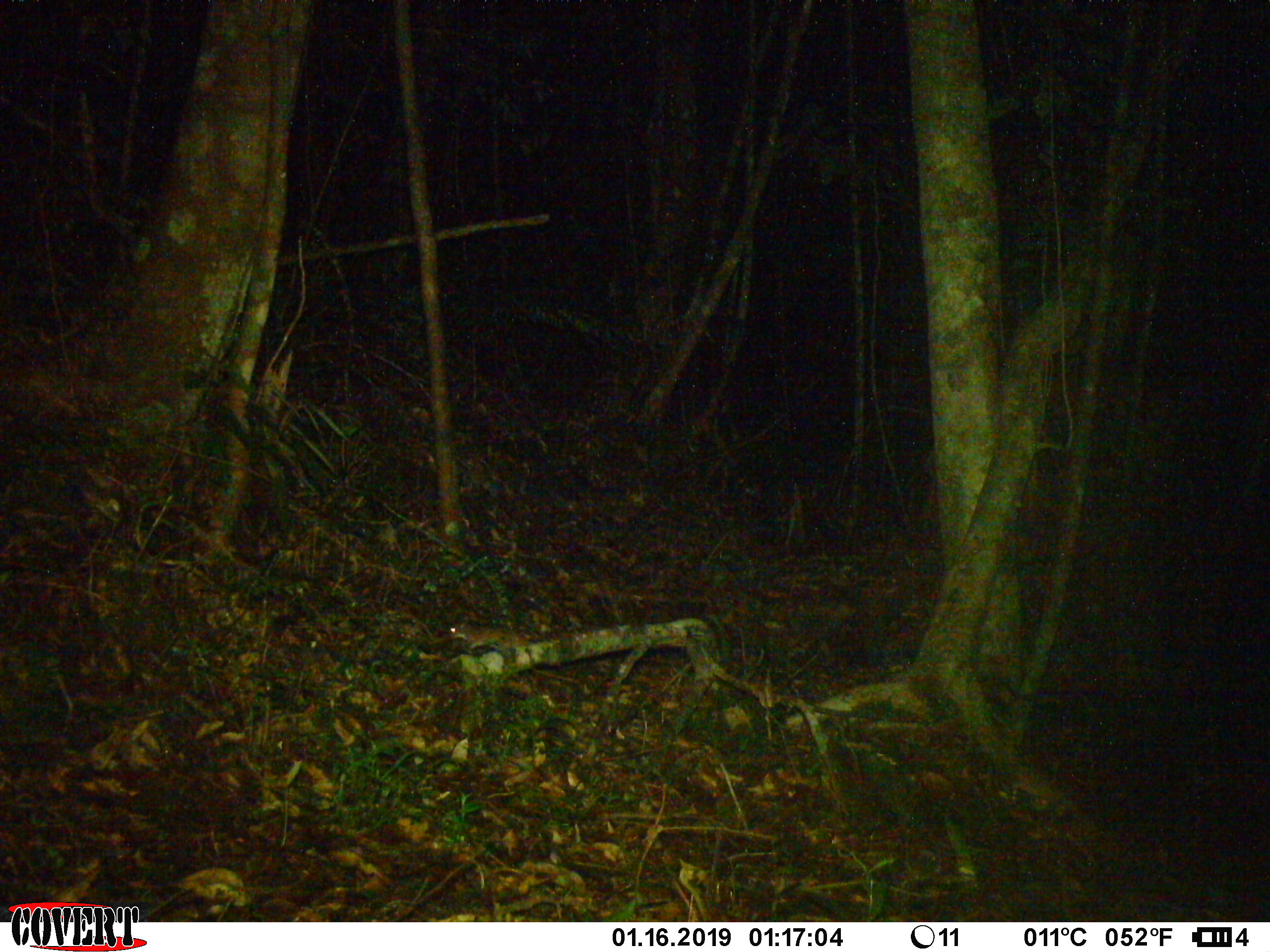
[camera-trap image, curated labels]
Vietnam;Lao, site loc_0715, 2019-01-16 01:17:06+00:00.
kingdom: Animalia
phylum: Chordata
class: Mammalia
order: Rodentia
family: Muridae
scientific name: Muridae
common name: old-world mice and rats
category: unidentified murid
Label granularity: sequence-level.